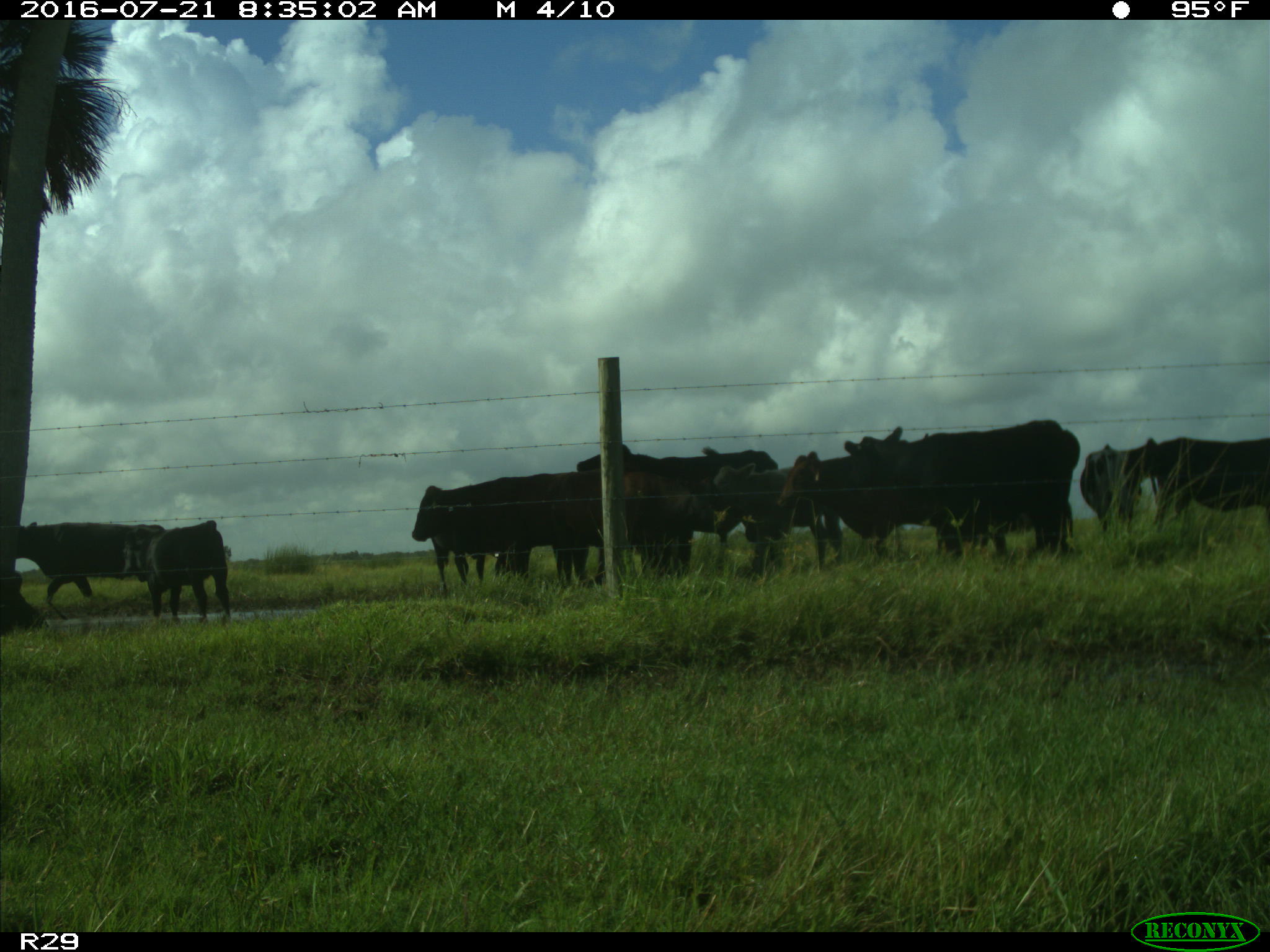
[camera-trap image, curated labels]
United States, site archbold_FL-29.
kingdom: Animalia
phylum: Chordata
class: Mammalia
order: Artiodactyla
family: Bovidae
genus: Bos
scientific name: Bos taurus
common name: domestic cow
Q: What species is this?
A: Bos taurus (domestic cow).